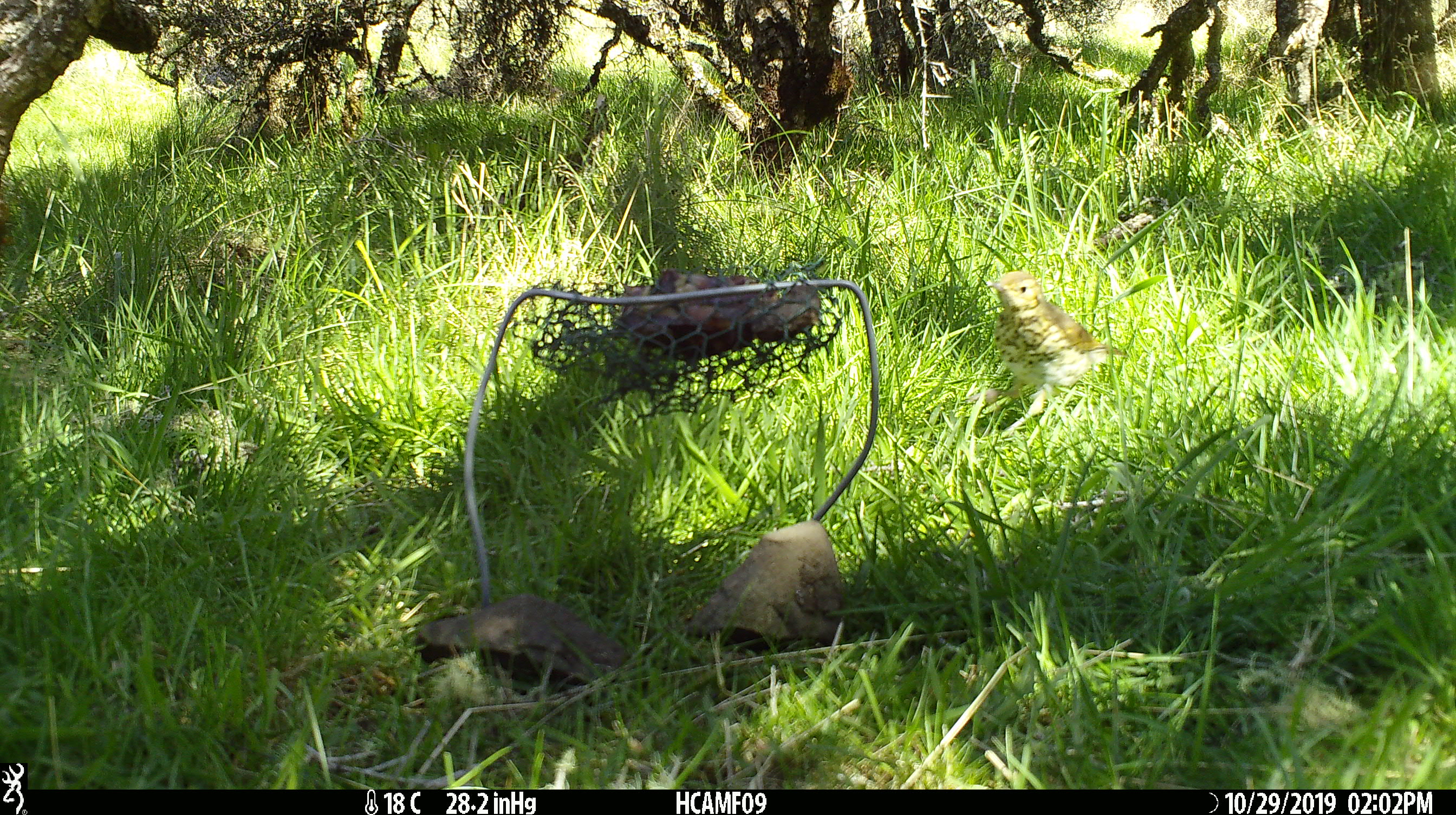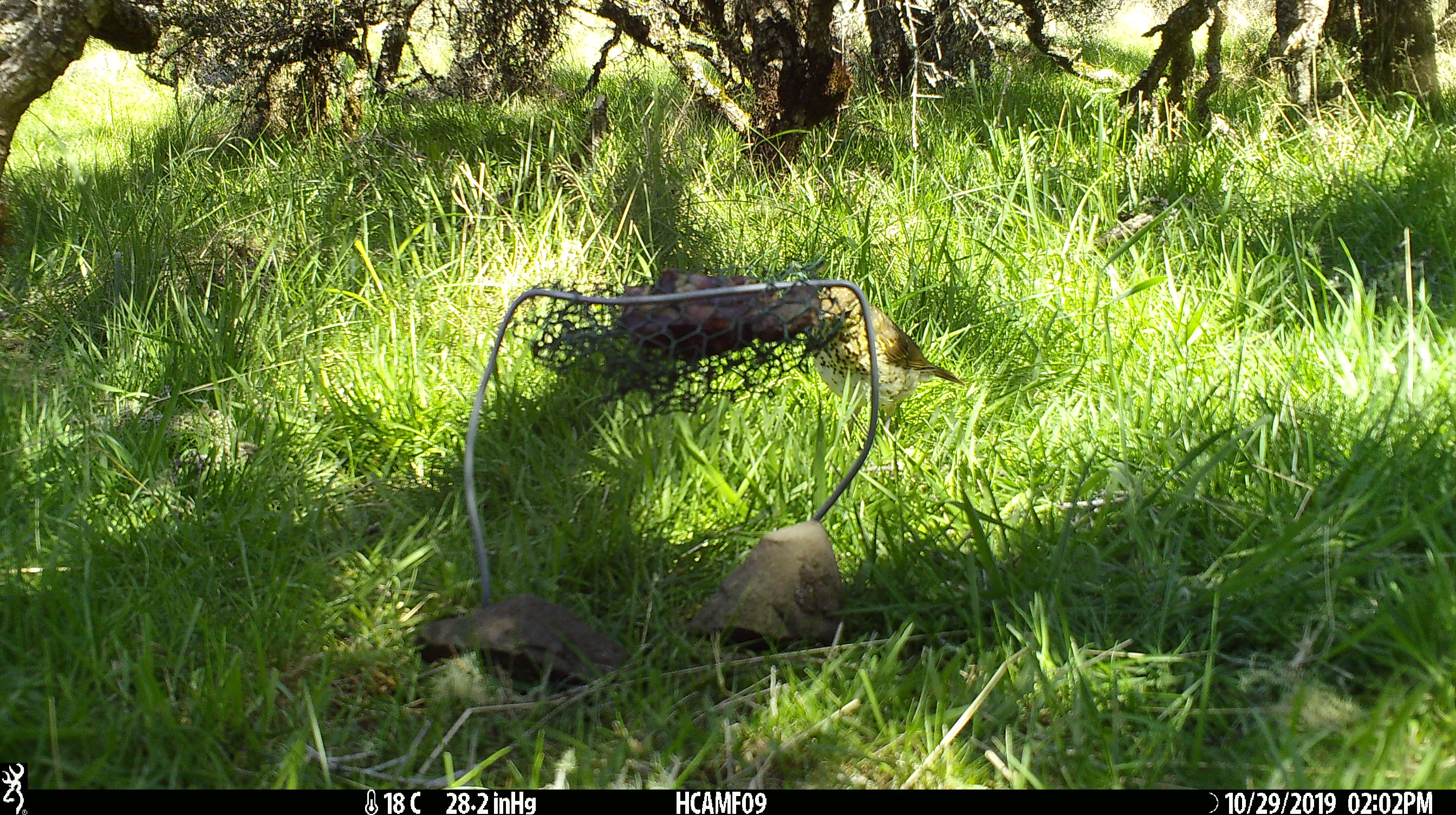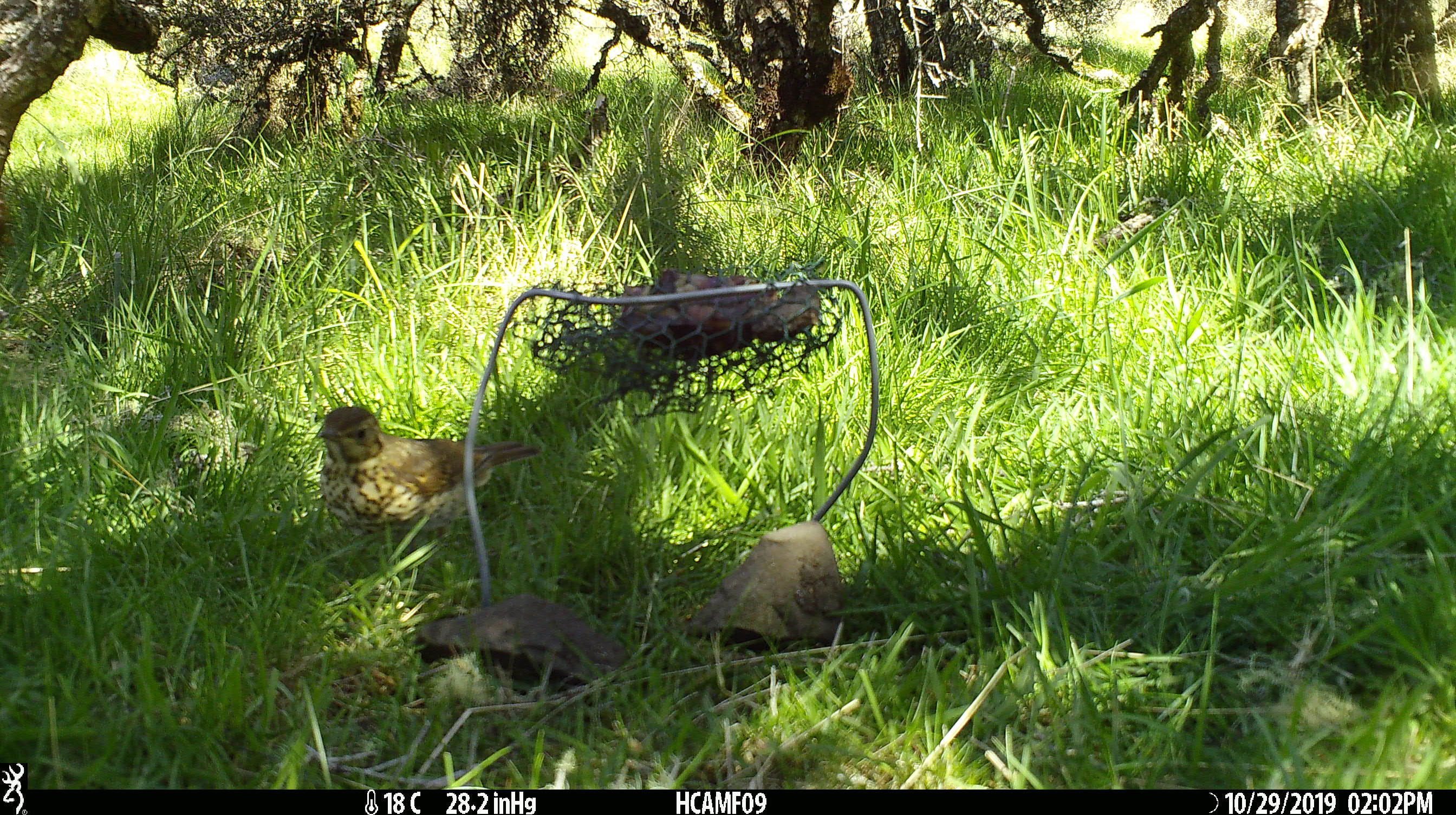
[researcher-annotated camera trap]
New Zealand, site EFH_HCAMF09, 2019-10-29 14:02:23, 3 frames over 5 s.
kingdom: Animalia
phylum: Chordata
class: Aves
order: Passeriformes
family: Turdidae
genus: Turdus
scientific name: Turdus philomelos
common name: song thrush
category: thrush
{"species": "thrush (song thrush) (Turdus philomelos)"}